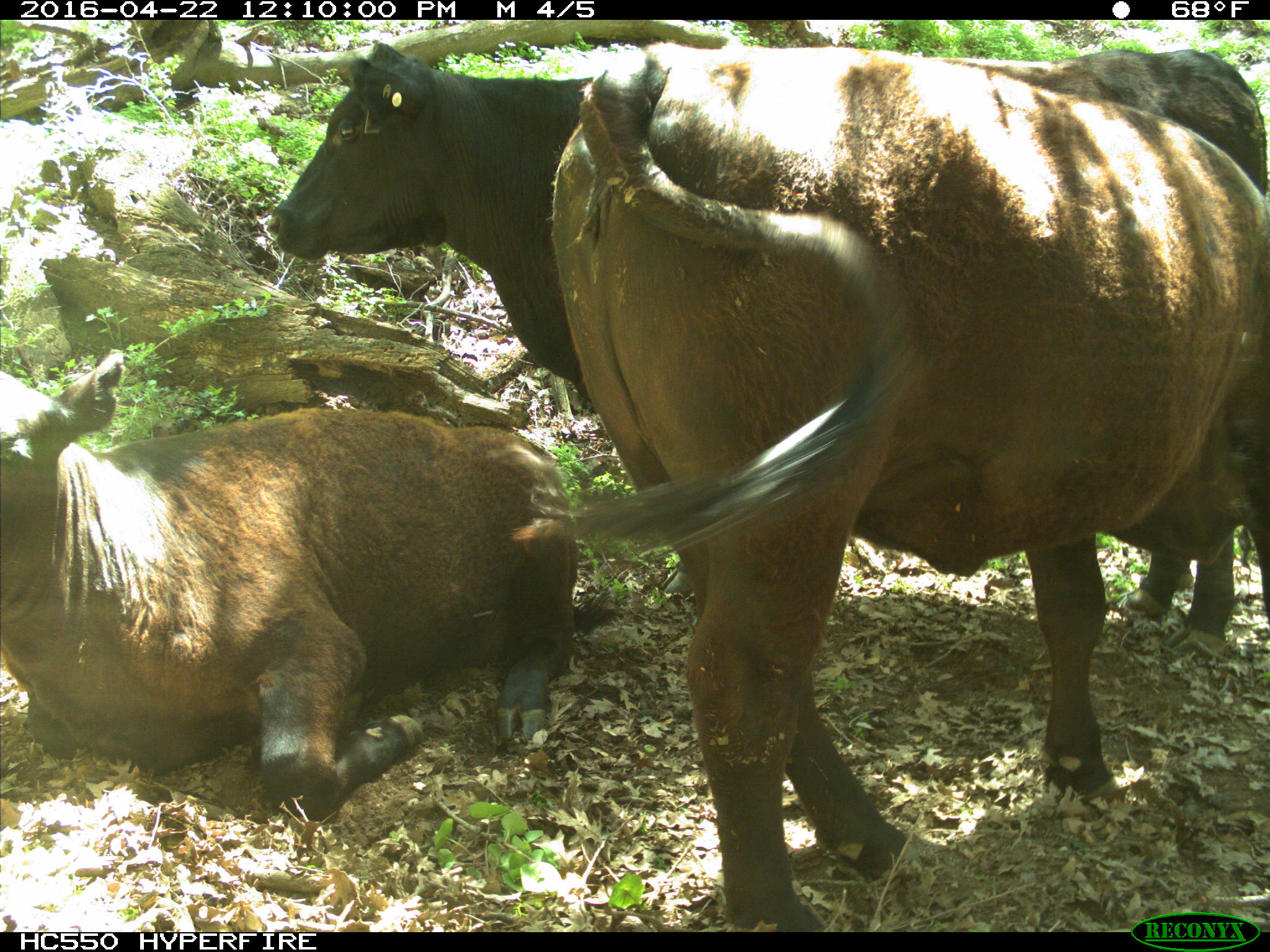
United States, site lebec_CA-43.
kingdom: Animalia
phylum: Chordata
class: Mammalia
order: Artiodactyla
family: Bovidae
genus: Bos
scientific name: Bos taurus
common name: domestic cow